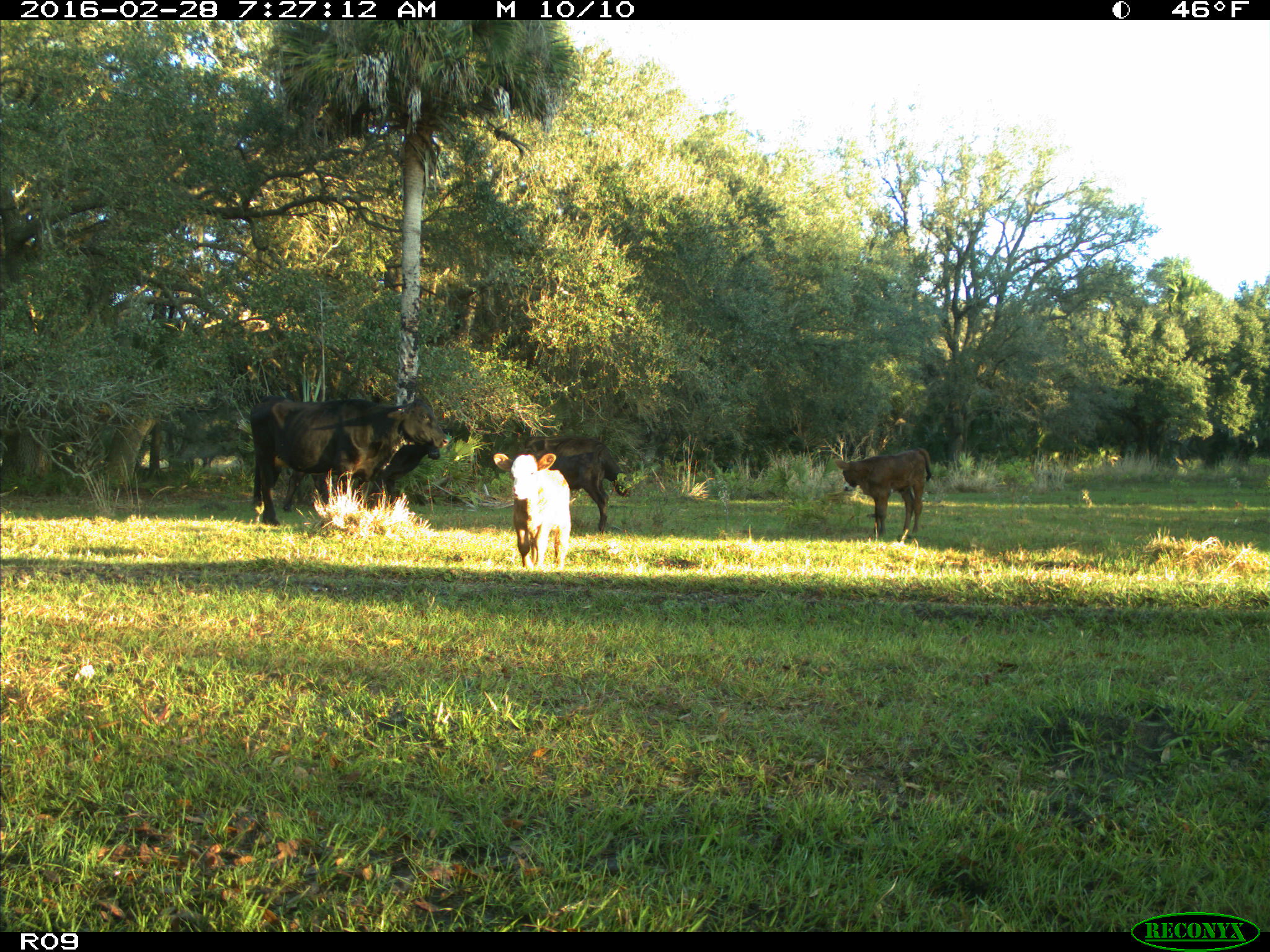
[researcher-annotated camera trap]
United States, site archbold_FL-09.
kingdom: Animalia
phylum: Chordata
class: Mammalia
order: Artiodactyla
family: Bovidae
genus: Bos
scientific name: Bos taurus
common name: domestic cow